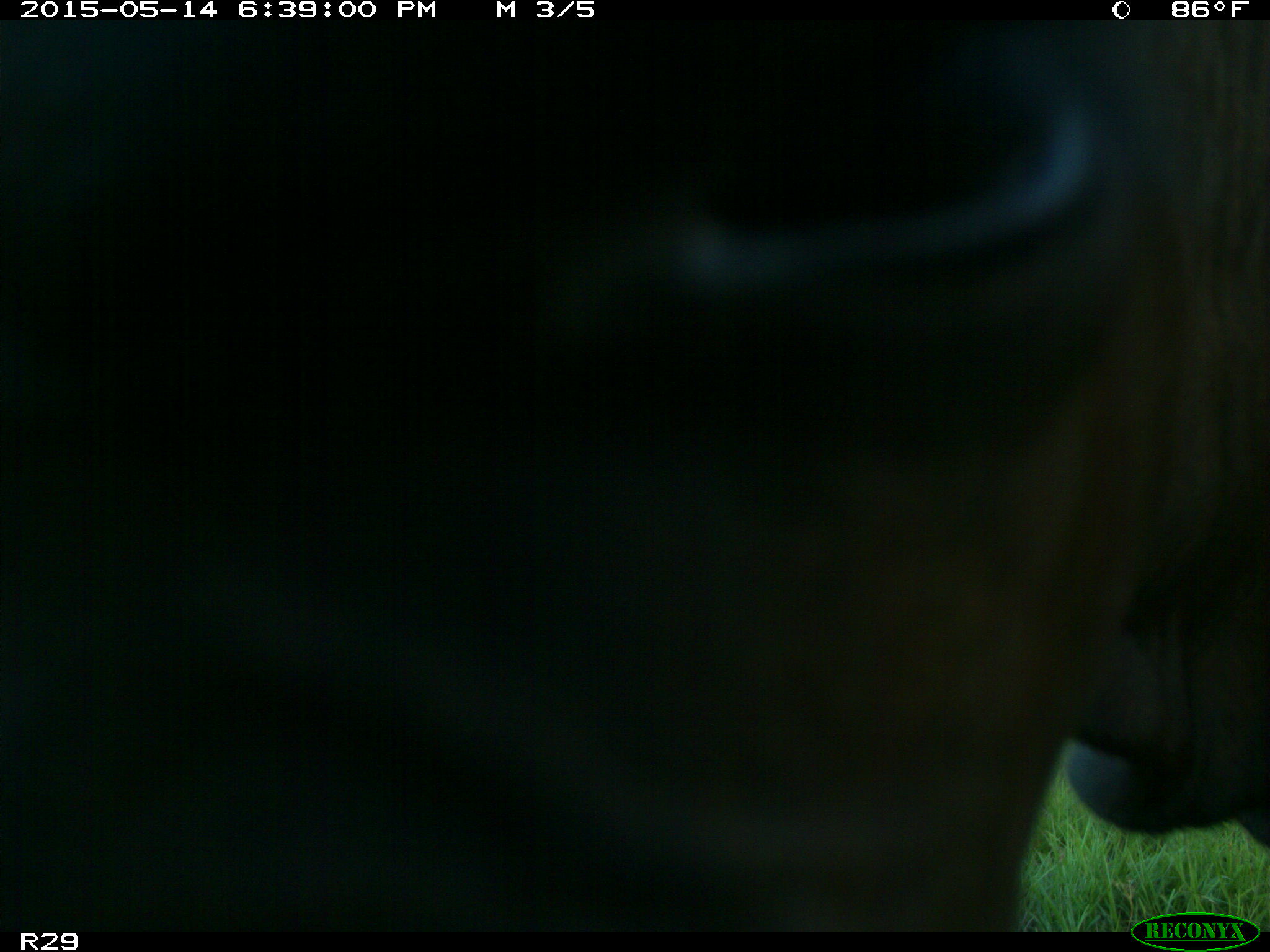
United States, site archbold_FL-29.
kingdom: Animalia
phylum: Chordata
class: Mammalia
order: Artiodactyla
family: Bovidae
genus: Bos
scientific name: Bos taurus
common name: domestic cow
Bos taurus (domestic cow).